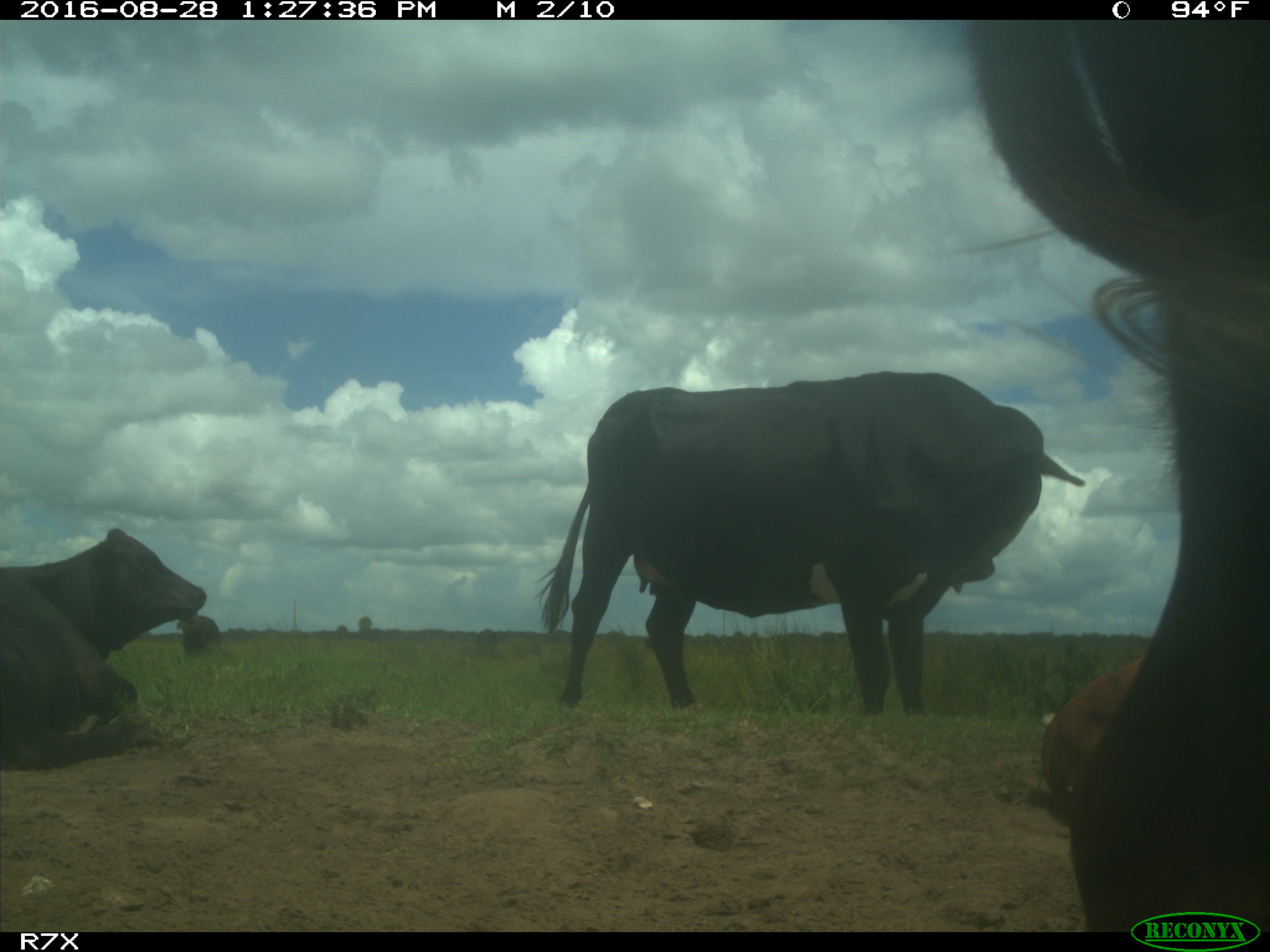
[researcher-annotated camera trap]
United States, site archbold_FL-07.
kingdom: Animalia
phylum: Chordata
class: Mammalia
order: Artiodactyla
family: Bovidae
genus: Bos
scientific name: Bos taurus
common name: domestic cow